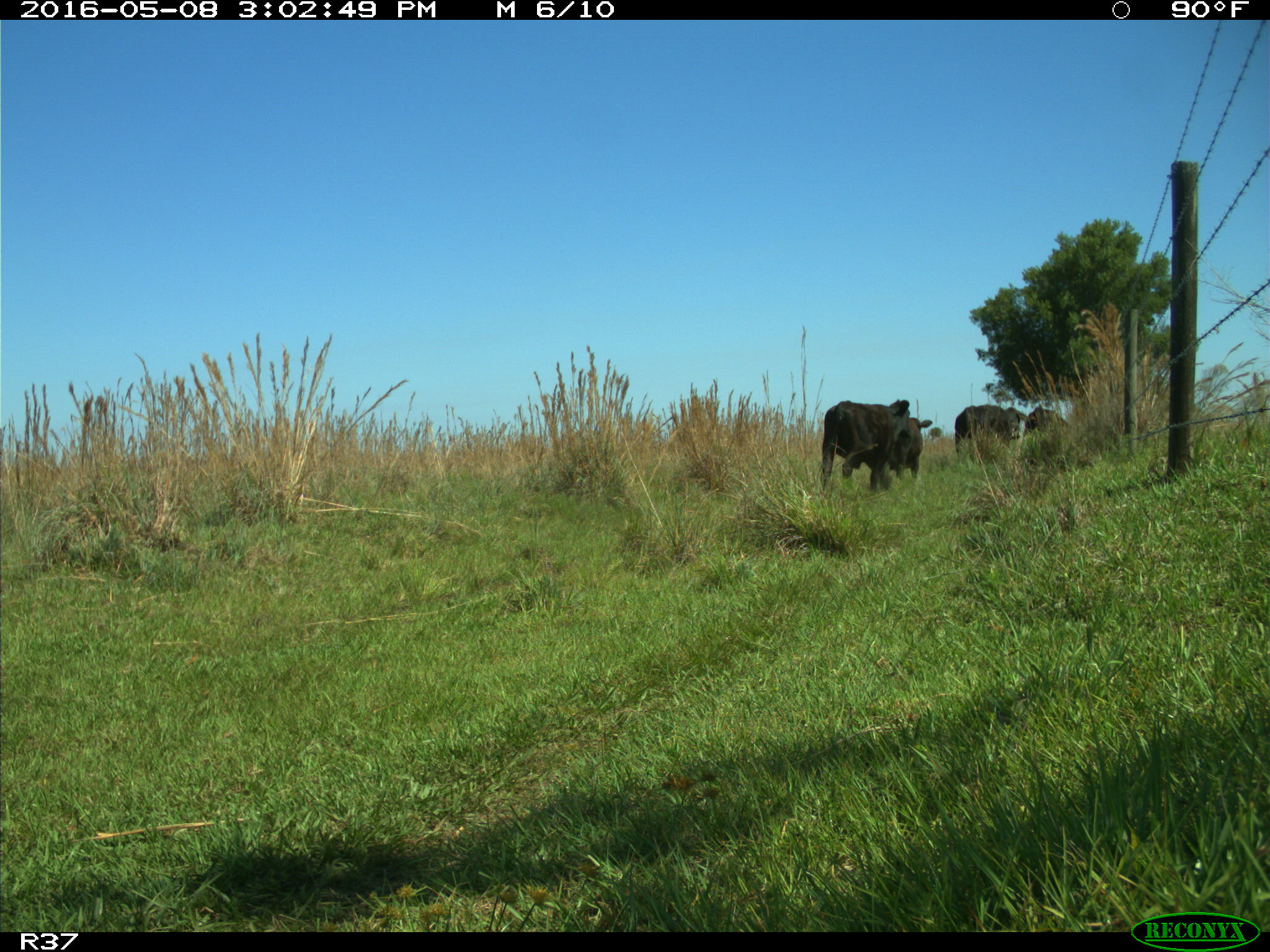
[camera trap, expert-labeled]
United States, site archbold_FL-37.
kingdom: Animalia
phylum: Chordata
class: Mammalia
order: Artiodactyla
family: Bovidae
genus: Bos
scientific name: Bos taurus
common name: domestic cow